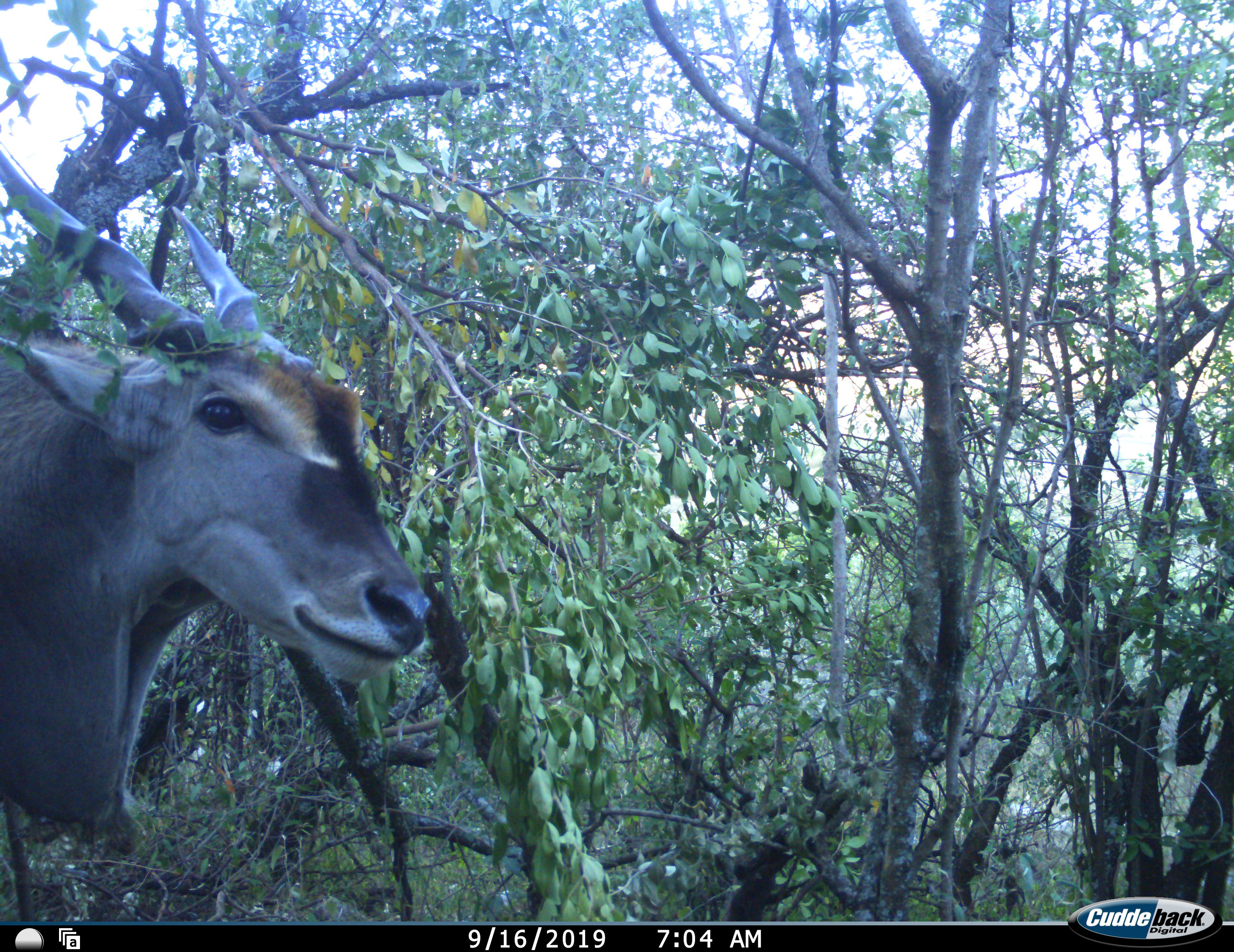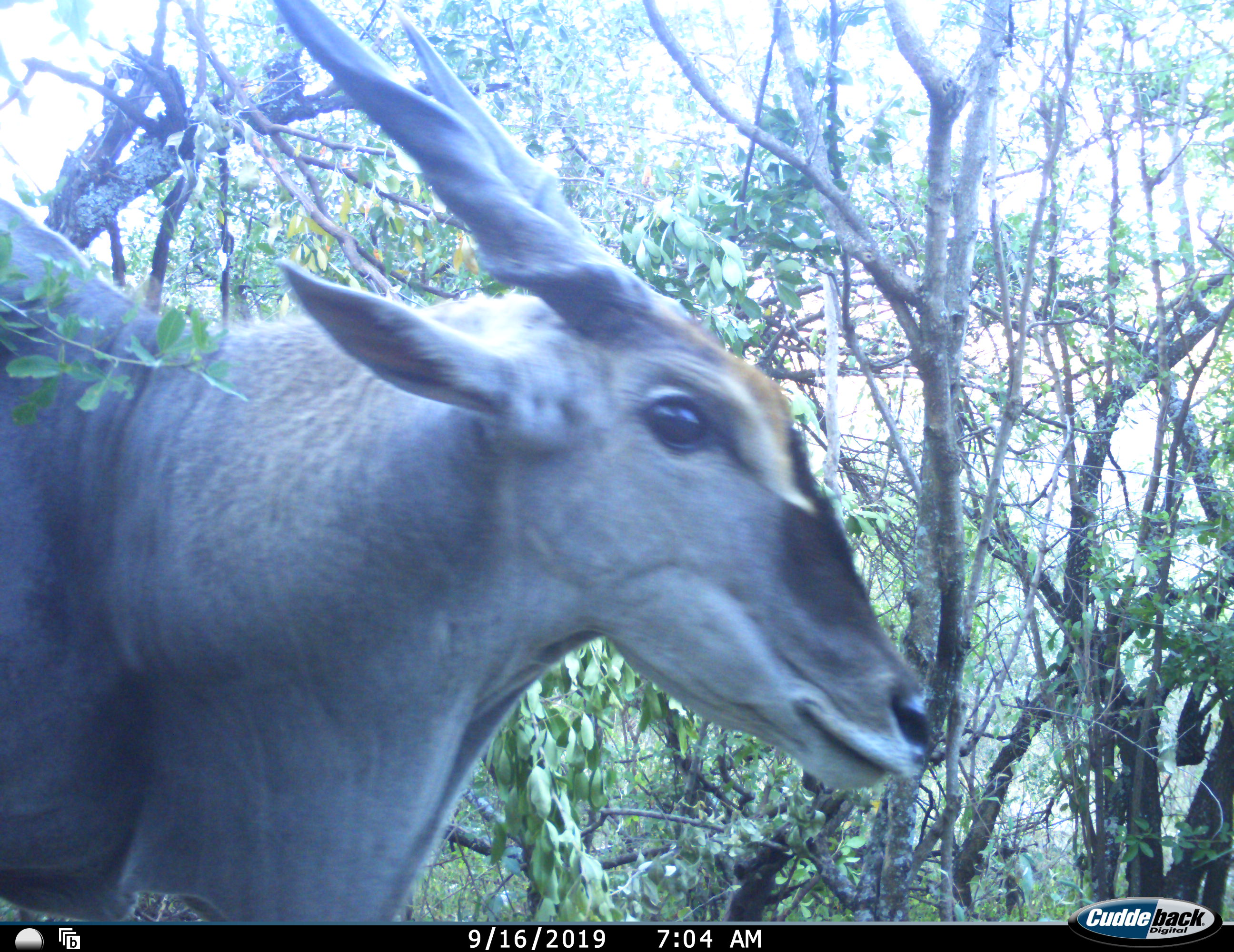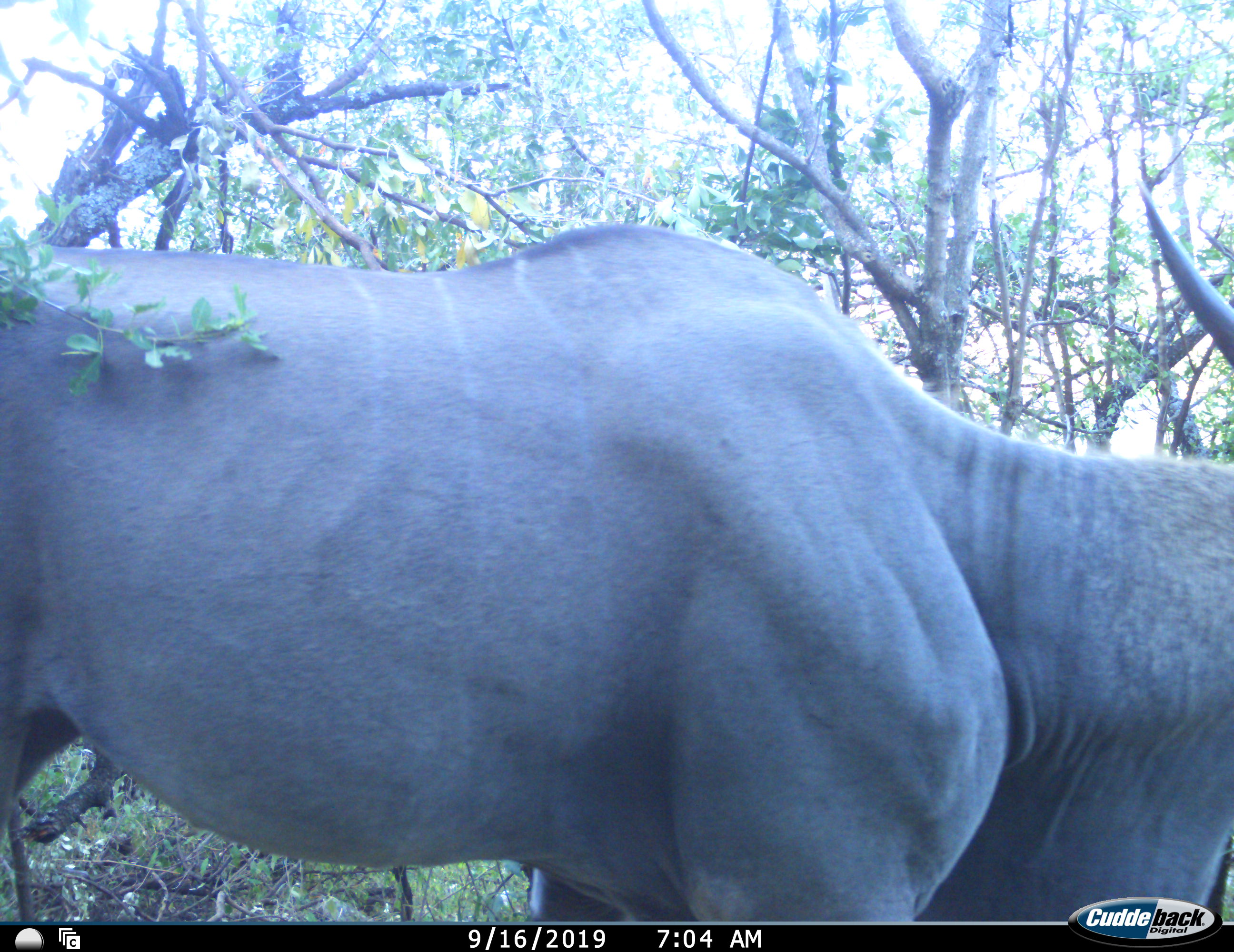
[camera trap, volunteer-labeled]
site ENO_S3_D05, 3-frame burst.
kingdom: Animalia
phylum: Chordata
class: Mammalia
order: Artiodactyla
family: Bovidae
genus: Tragelaphus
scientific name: Tragelaphus oryx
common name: eland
Eland (Tragelaphus oryx), count 1. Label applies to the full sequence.